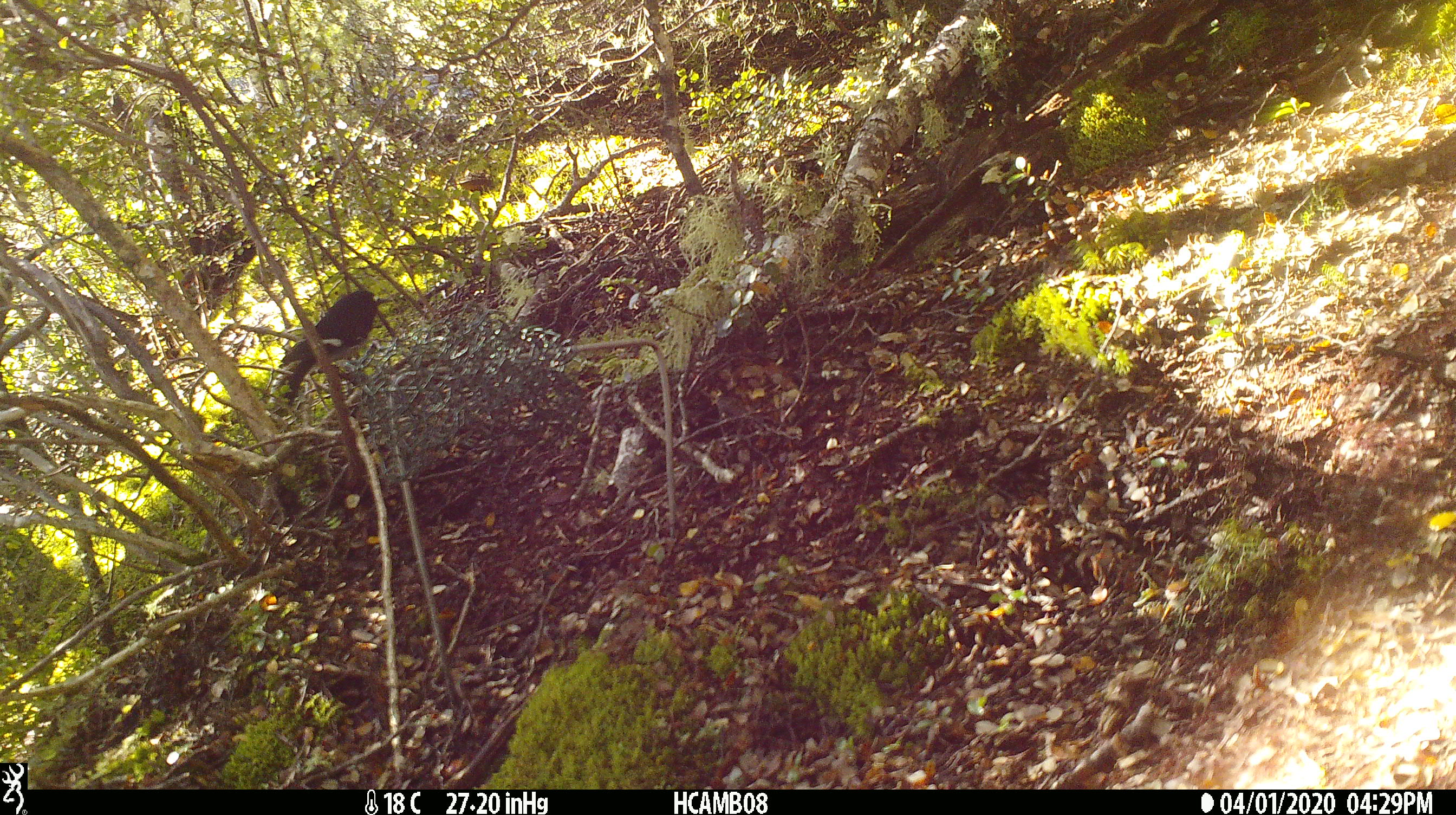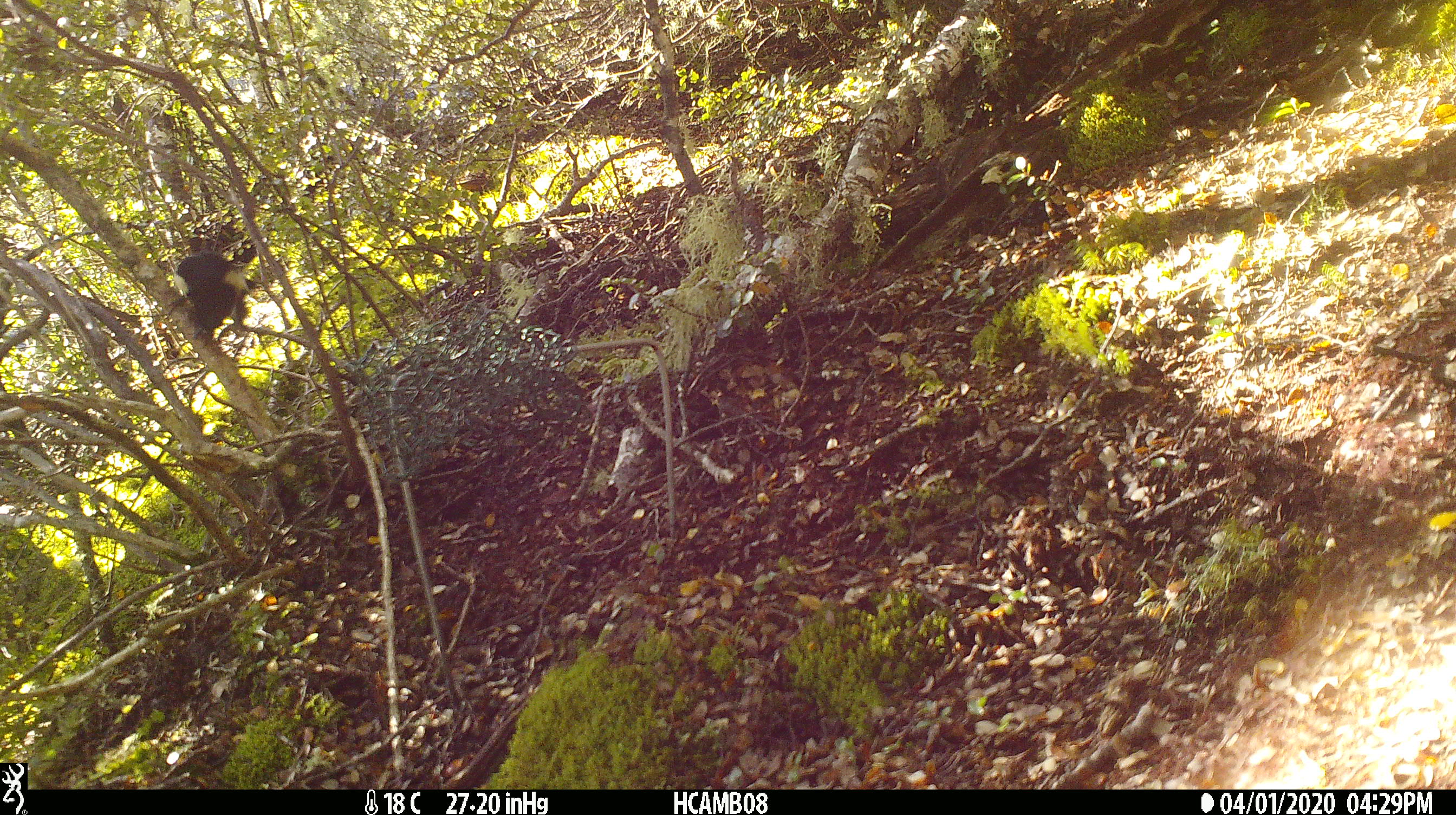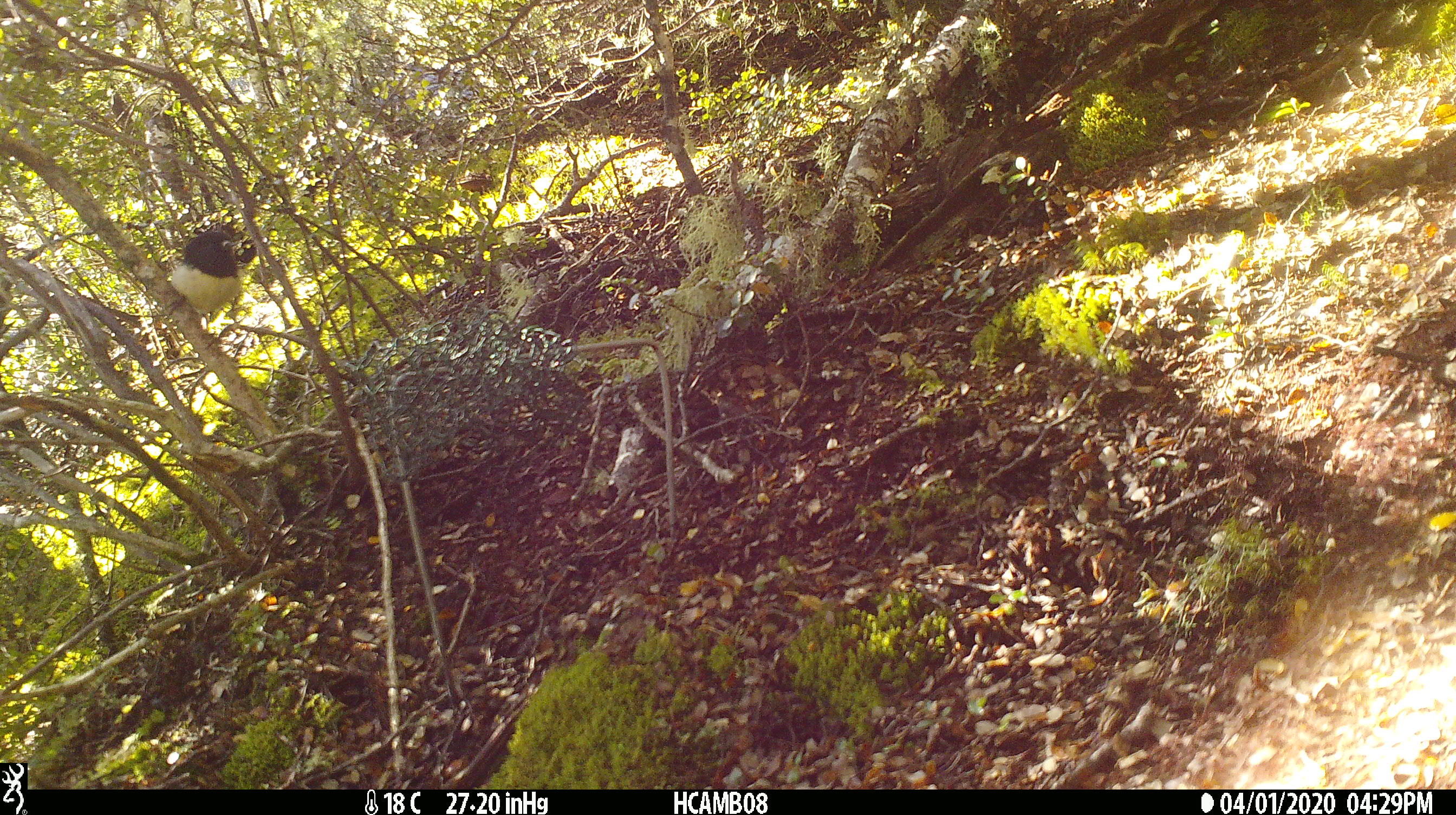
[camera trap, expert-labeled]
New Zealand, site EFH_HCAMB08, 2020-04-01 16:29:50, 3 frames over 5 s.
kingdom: Animalia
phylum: Chordata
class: Aves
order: Passeriformes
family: Petroicidae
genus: Petroica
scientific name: Petroica macrocephala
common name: tomtit